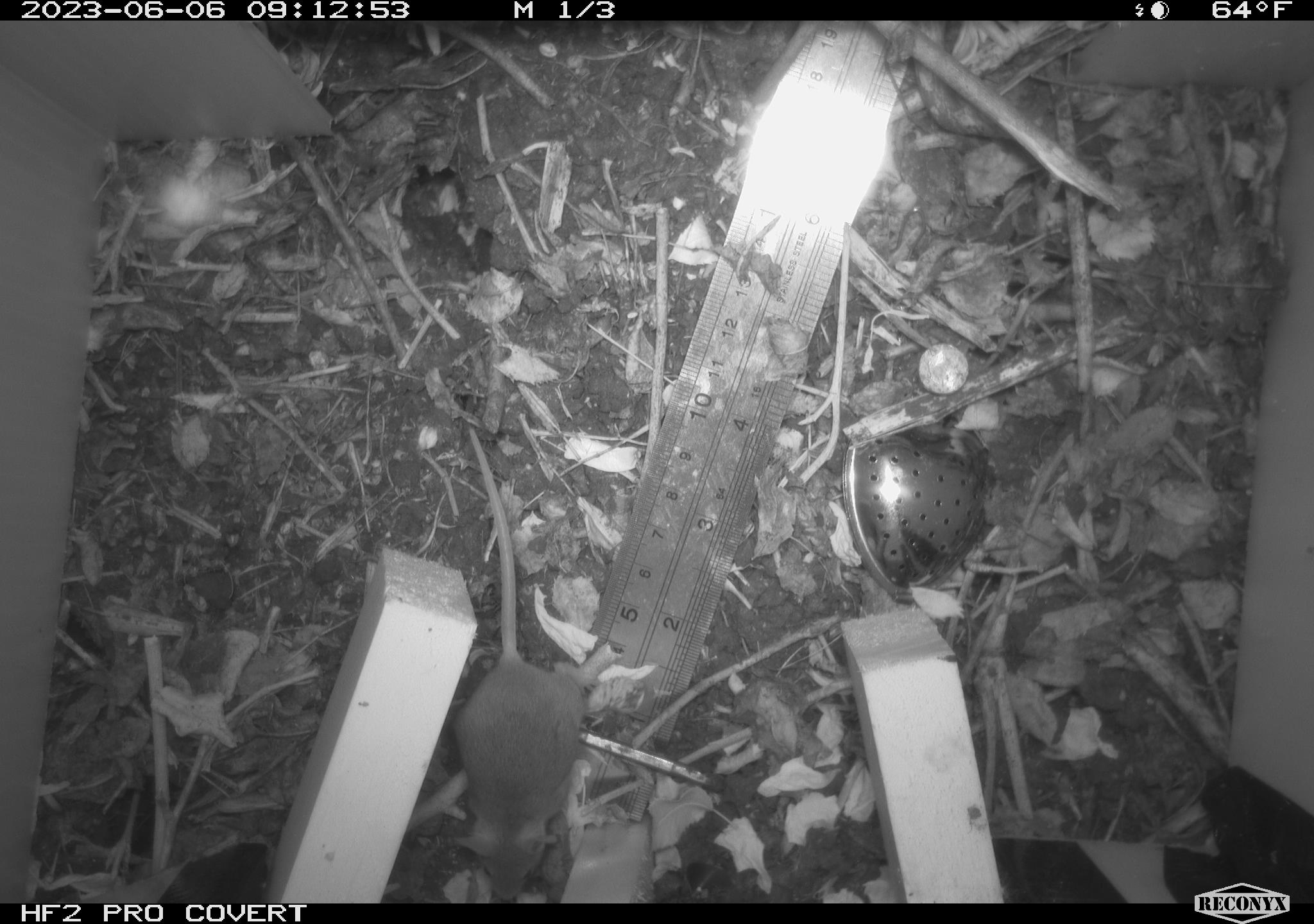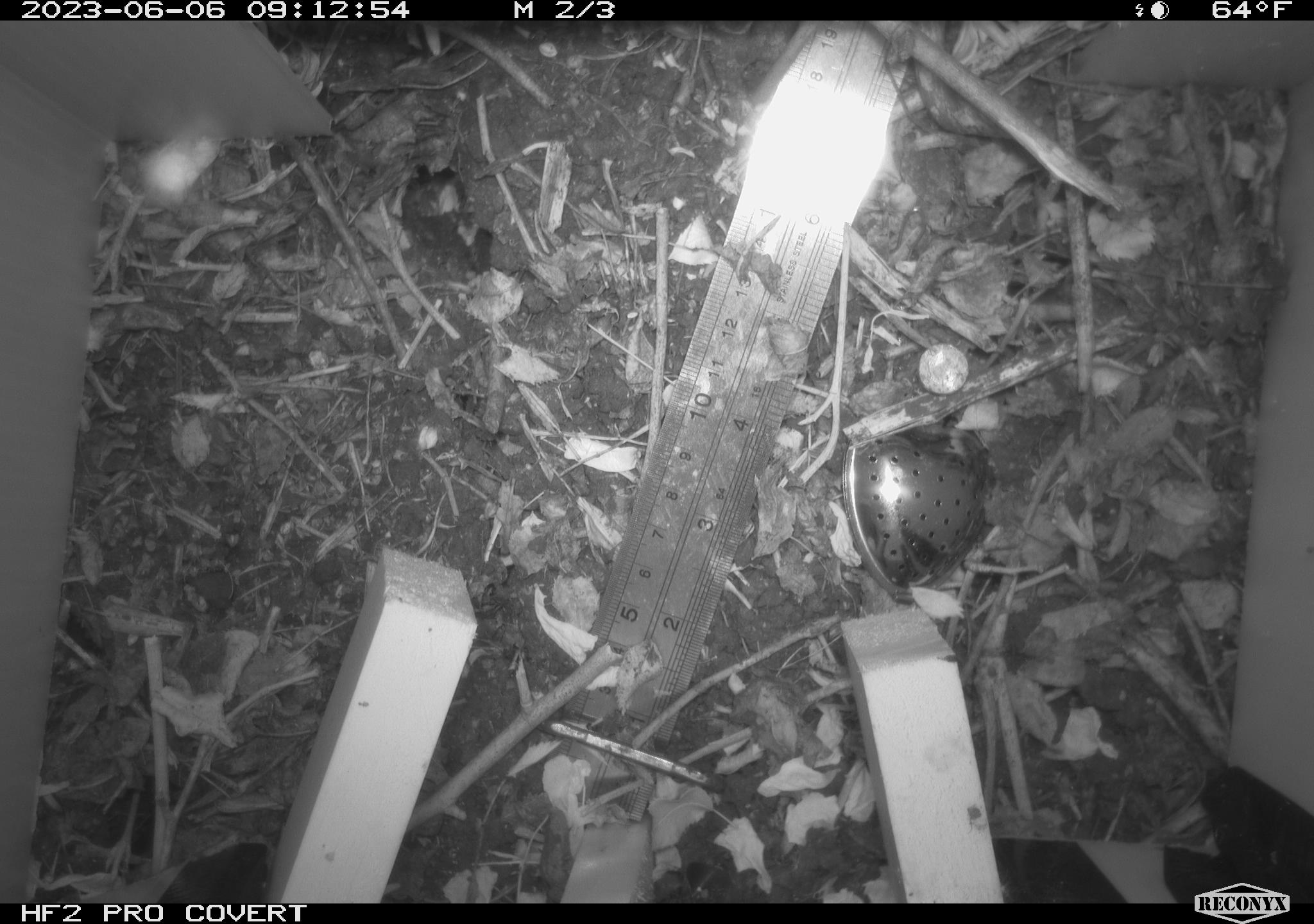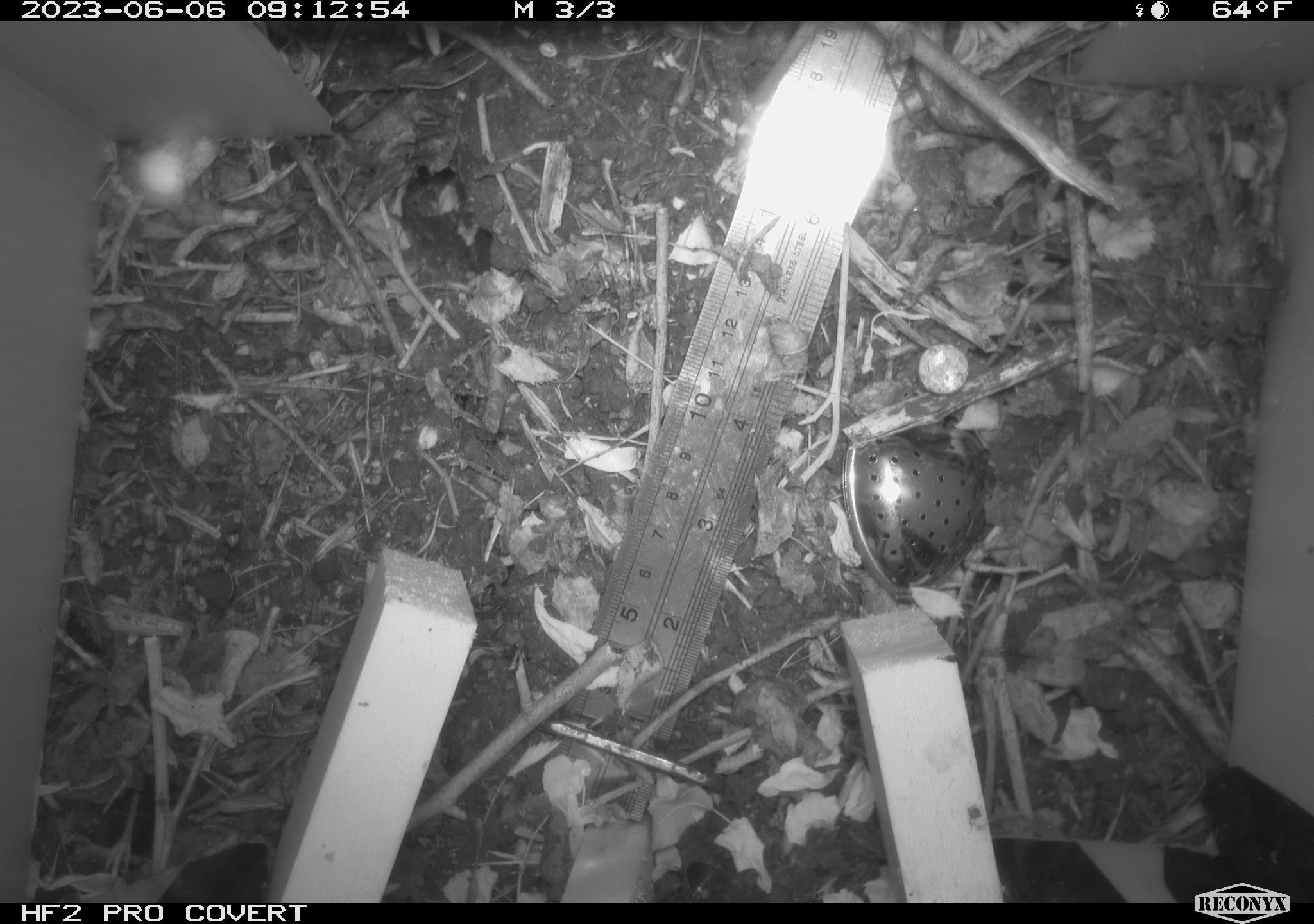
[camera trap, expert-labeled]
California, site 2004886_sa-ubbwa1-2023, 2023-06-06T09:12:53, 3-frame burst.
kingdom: Animalia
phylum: Chordata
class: Mammalia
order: Rodentia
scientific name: Rodentia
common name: rodent